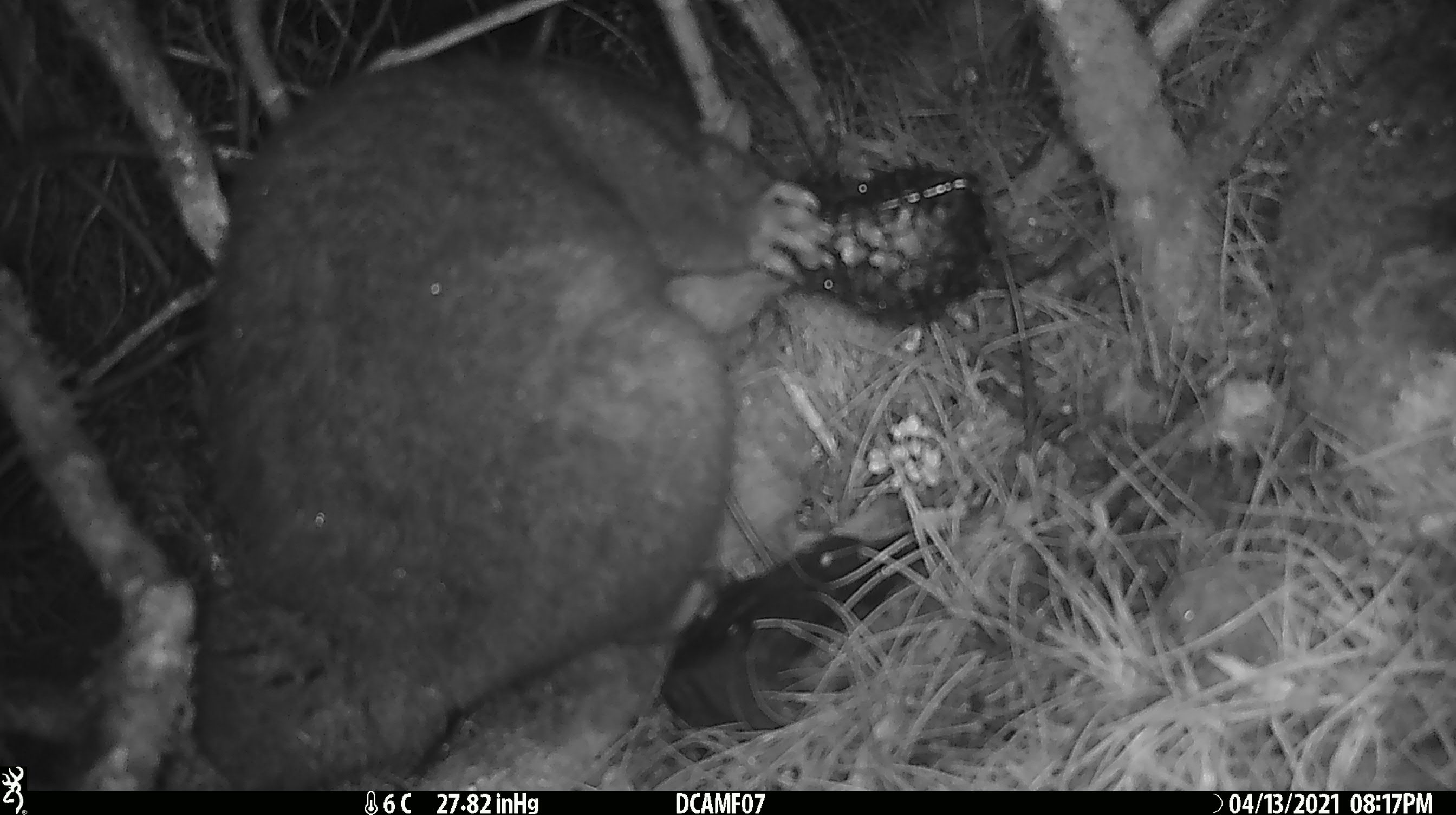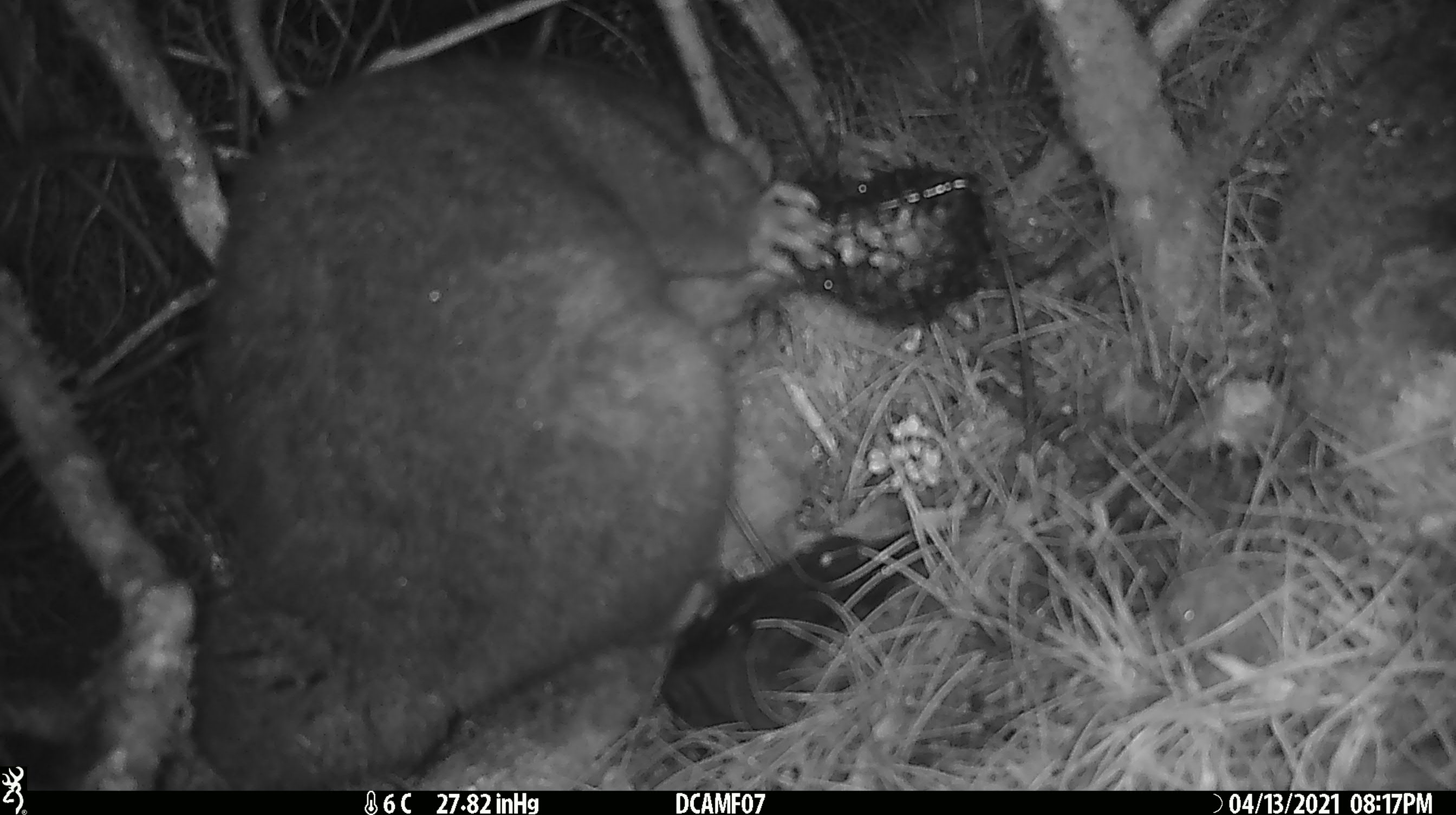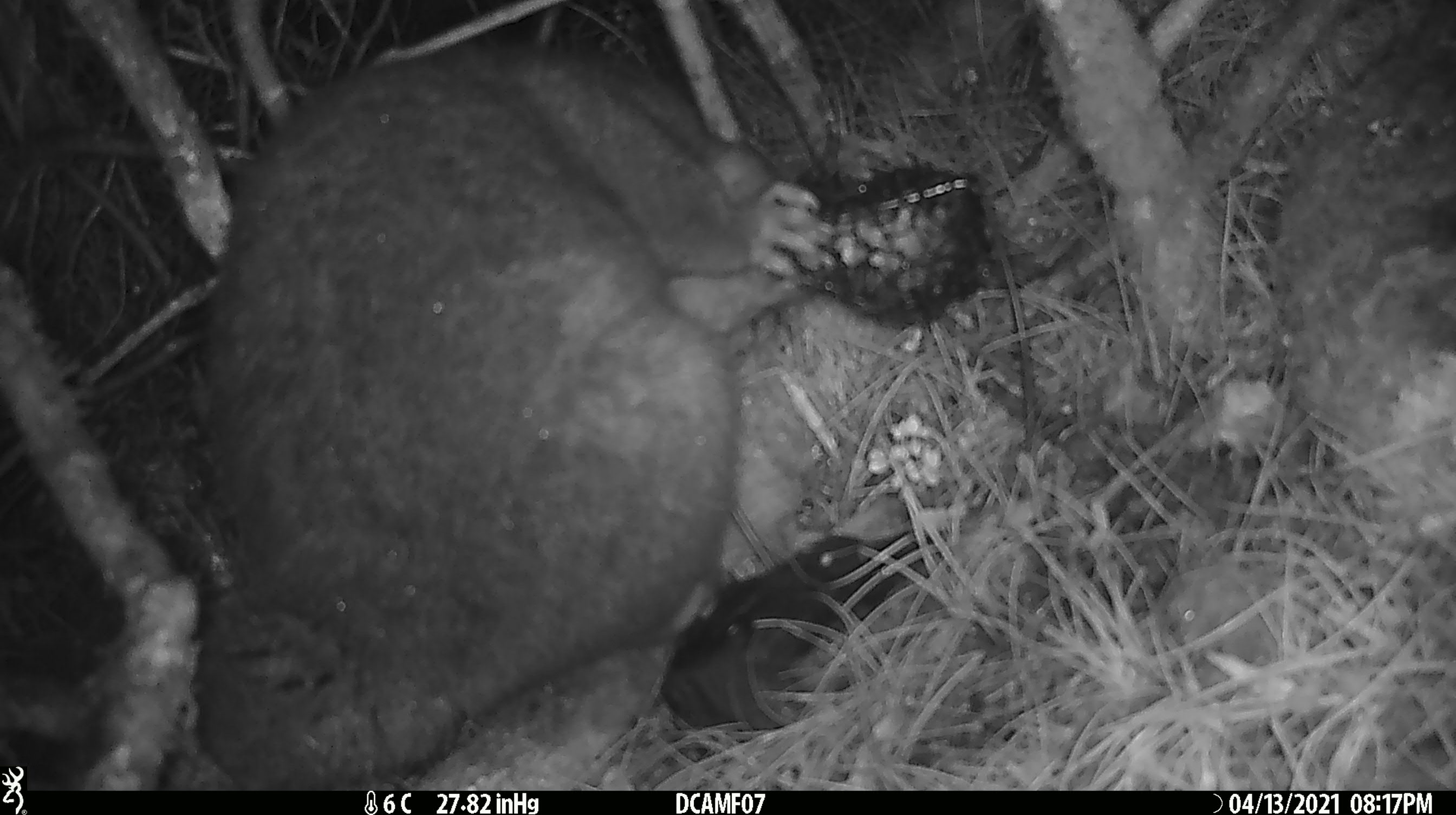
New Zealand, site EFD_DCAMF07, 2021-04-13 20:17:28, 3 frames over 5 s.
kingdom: Animalia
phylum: Chordata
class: Mammalia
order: Diprotodontia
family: Phalangeridae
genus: Trichosurus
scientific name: Trichosurus vulpecula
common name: common brushtail possum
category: possum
Possum (common brushtail possum) (Trichosurus vulpecula).